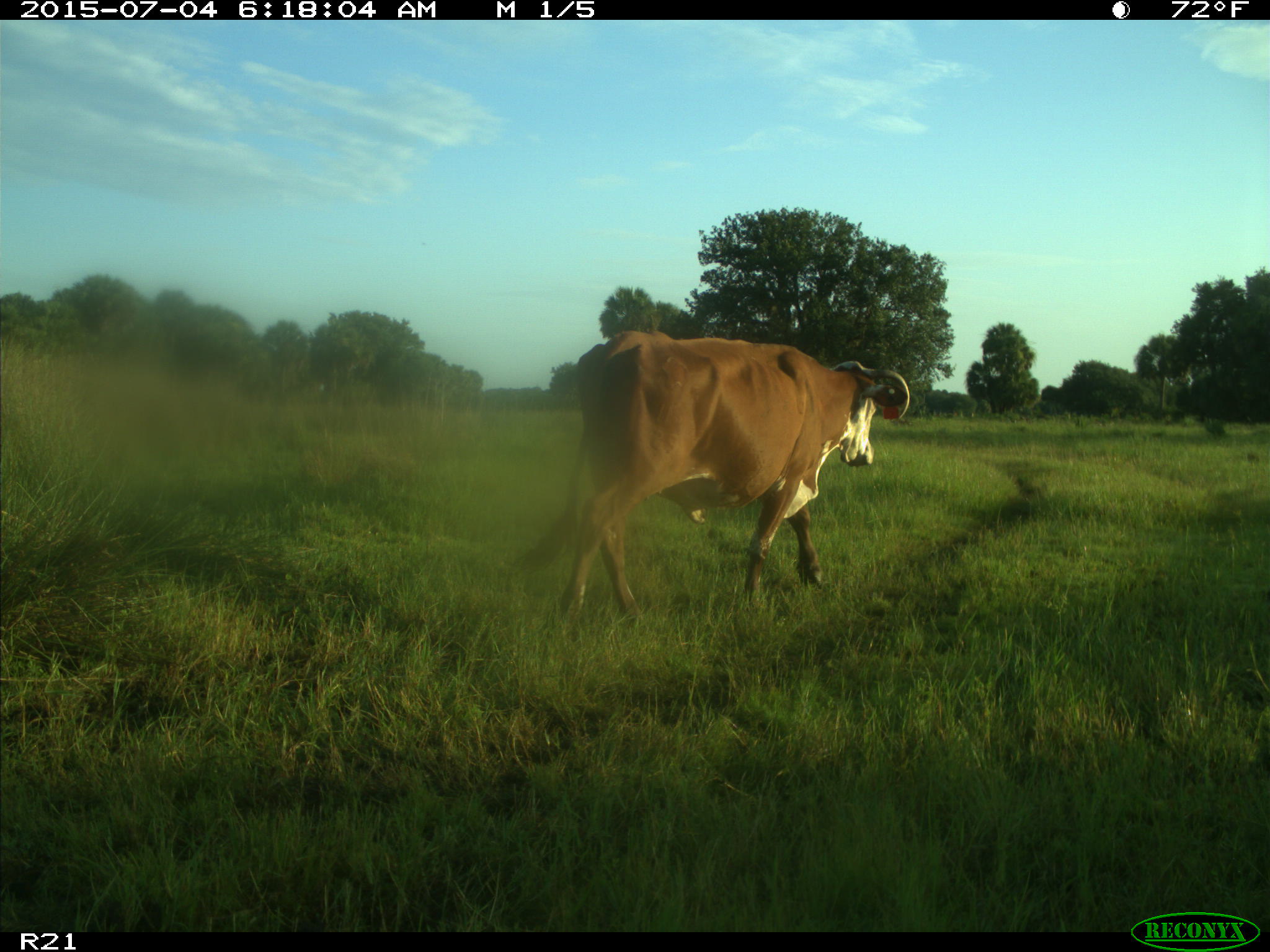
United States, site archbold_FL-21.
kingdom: Animalia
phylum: Chordata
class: Mammalia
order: Artiodactyla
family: Bovidae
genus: Bos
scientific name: Bos taurus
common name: domestic cow